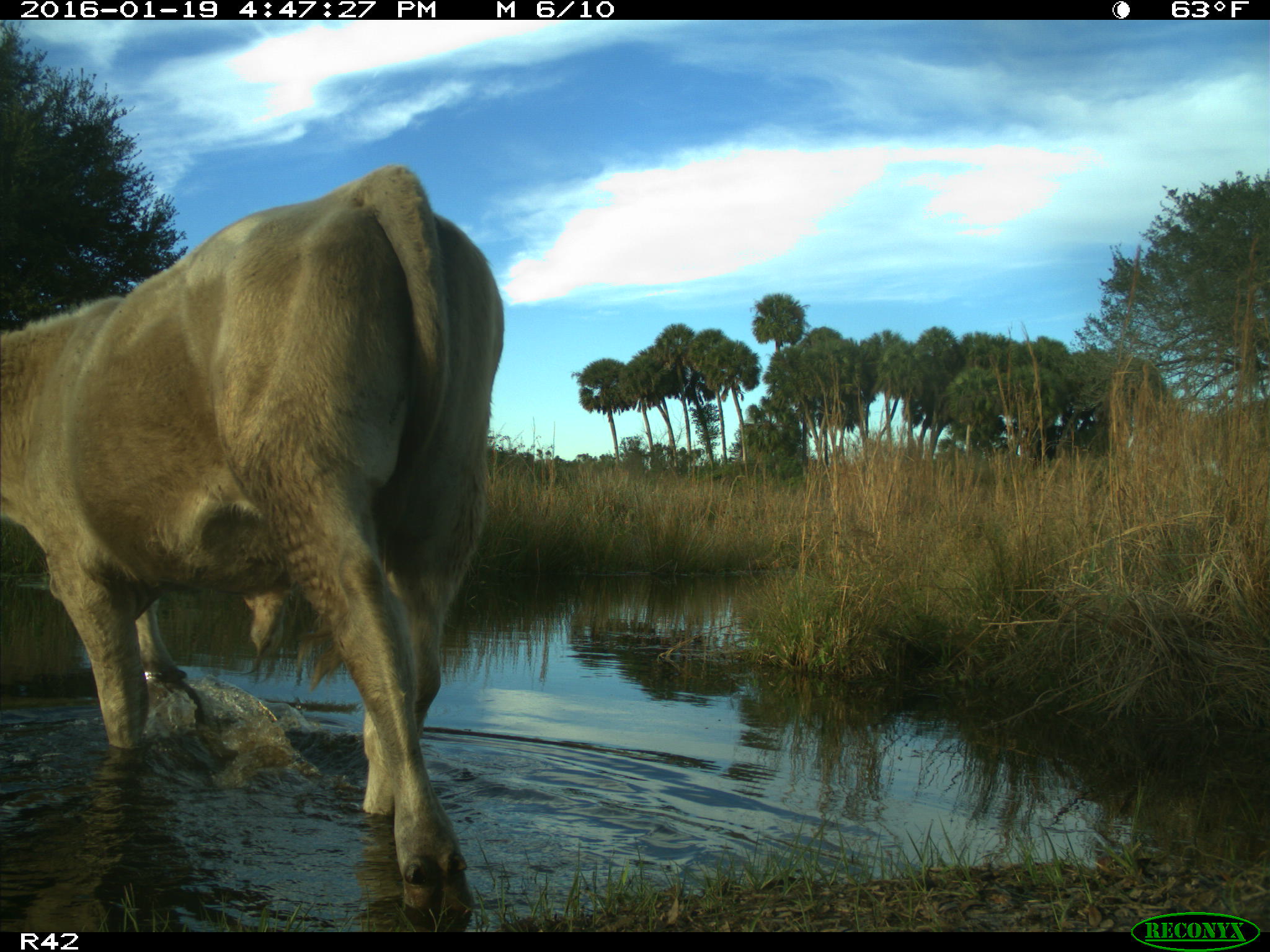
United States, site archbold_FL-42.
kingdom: Animalia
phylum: Chordata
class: Mammalia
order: Artiodactyla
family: Bovidae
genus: Bos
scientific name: Bos taurus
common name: domestic cow